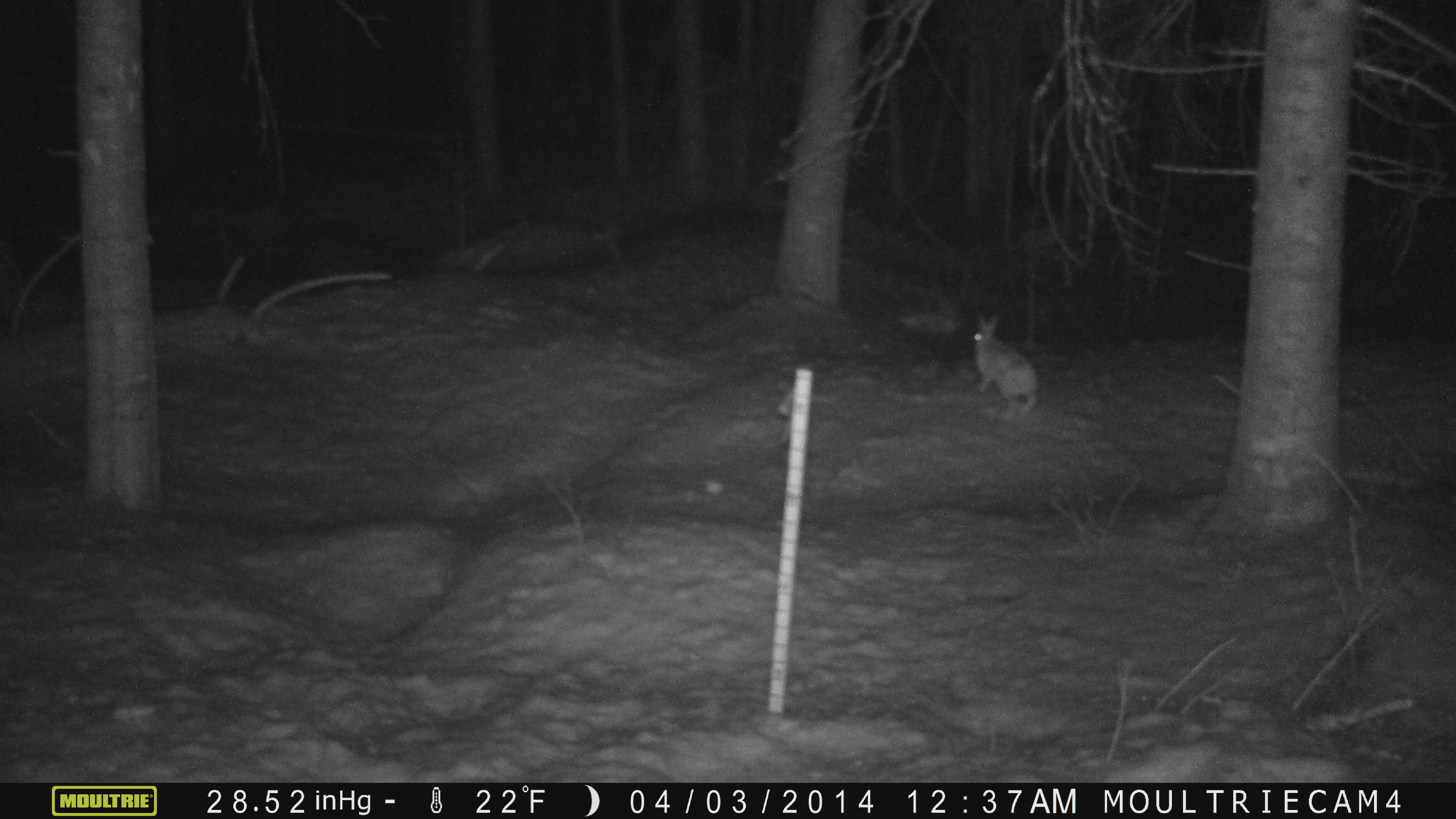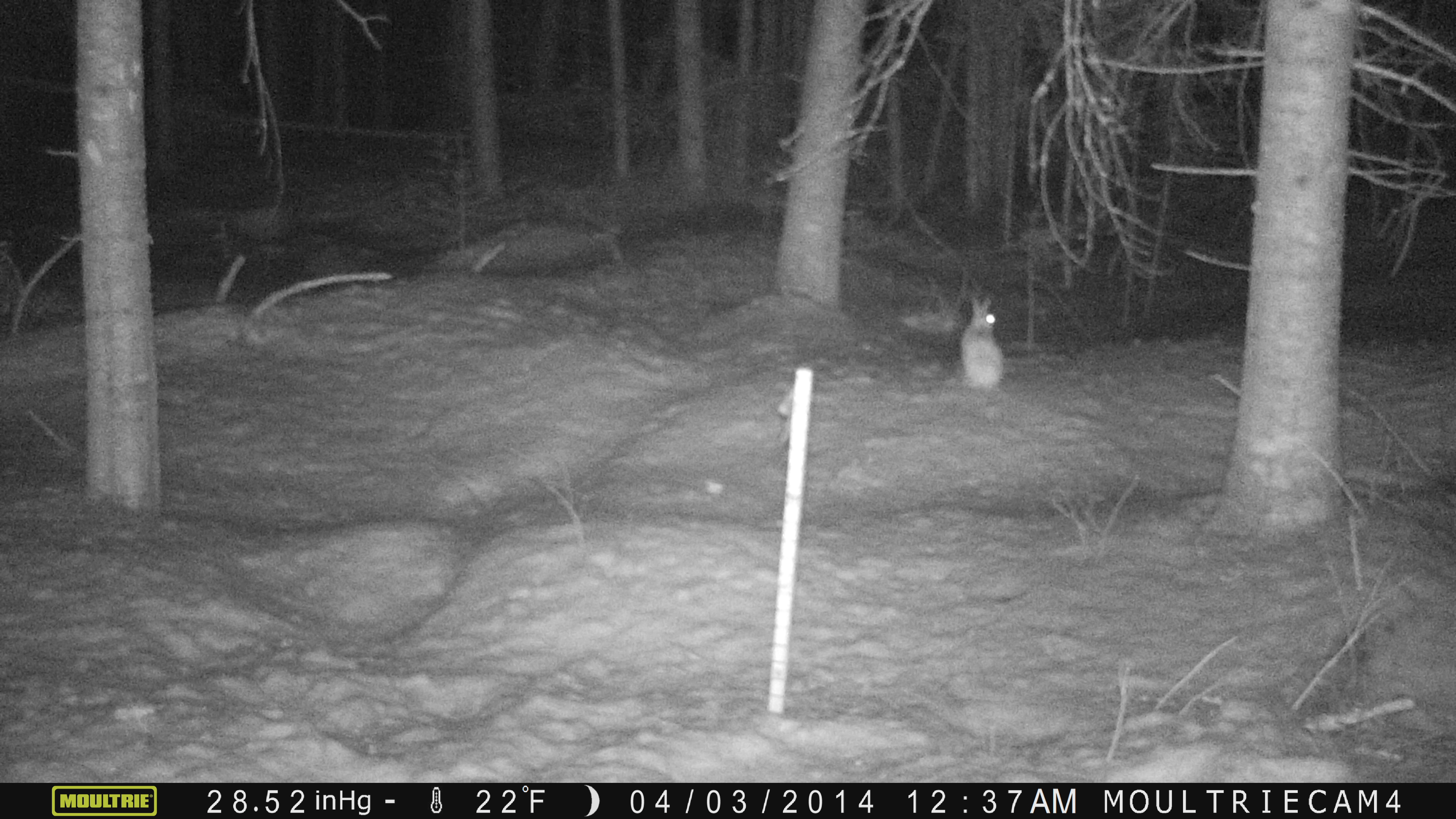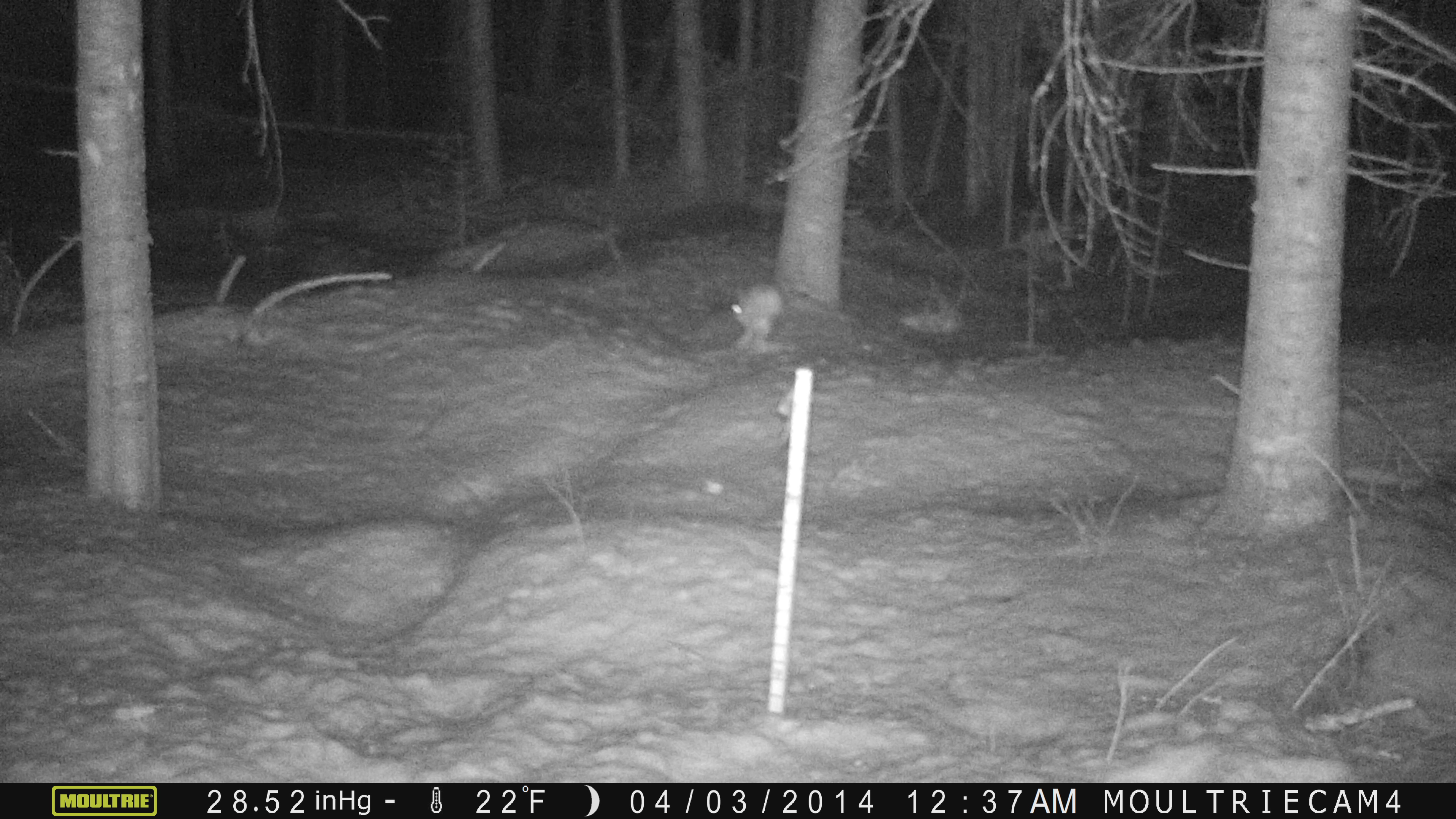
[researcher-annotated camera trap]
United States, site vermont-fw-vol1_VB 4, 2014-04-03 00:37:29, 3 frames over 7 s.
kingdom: Animalia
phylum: Chordata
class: Mammalia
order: Lagomorpha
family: Leporidae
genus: Lepus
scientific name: Lepus americanus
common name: snowshoe hare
Snowshoe hare (Lepus americanus).